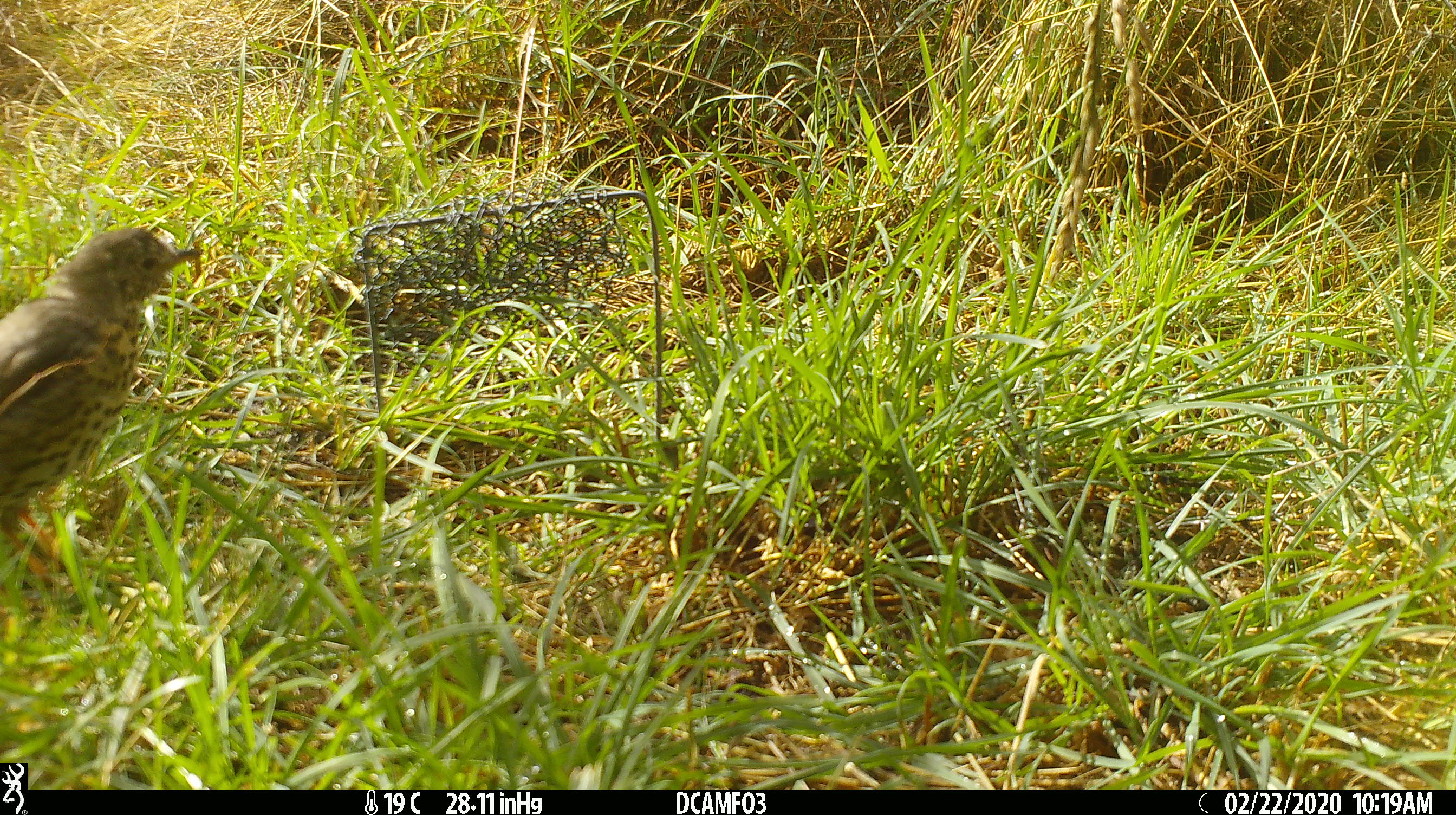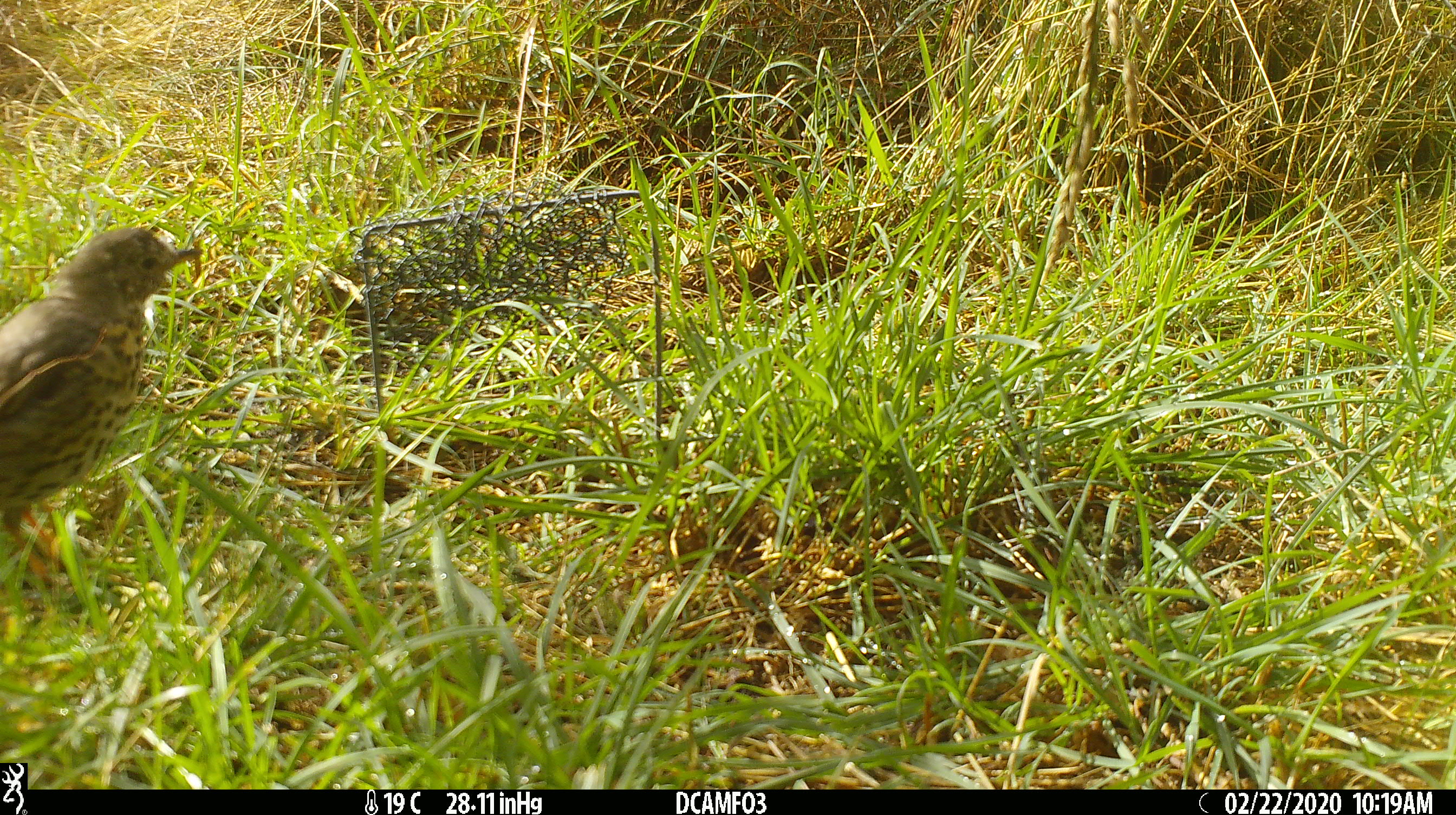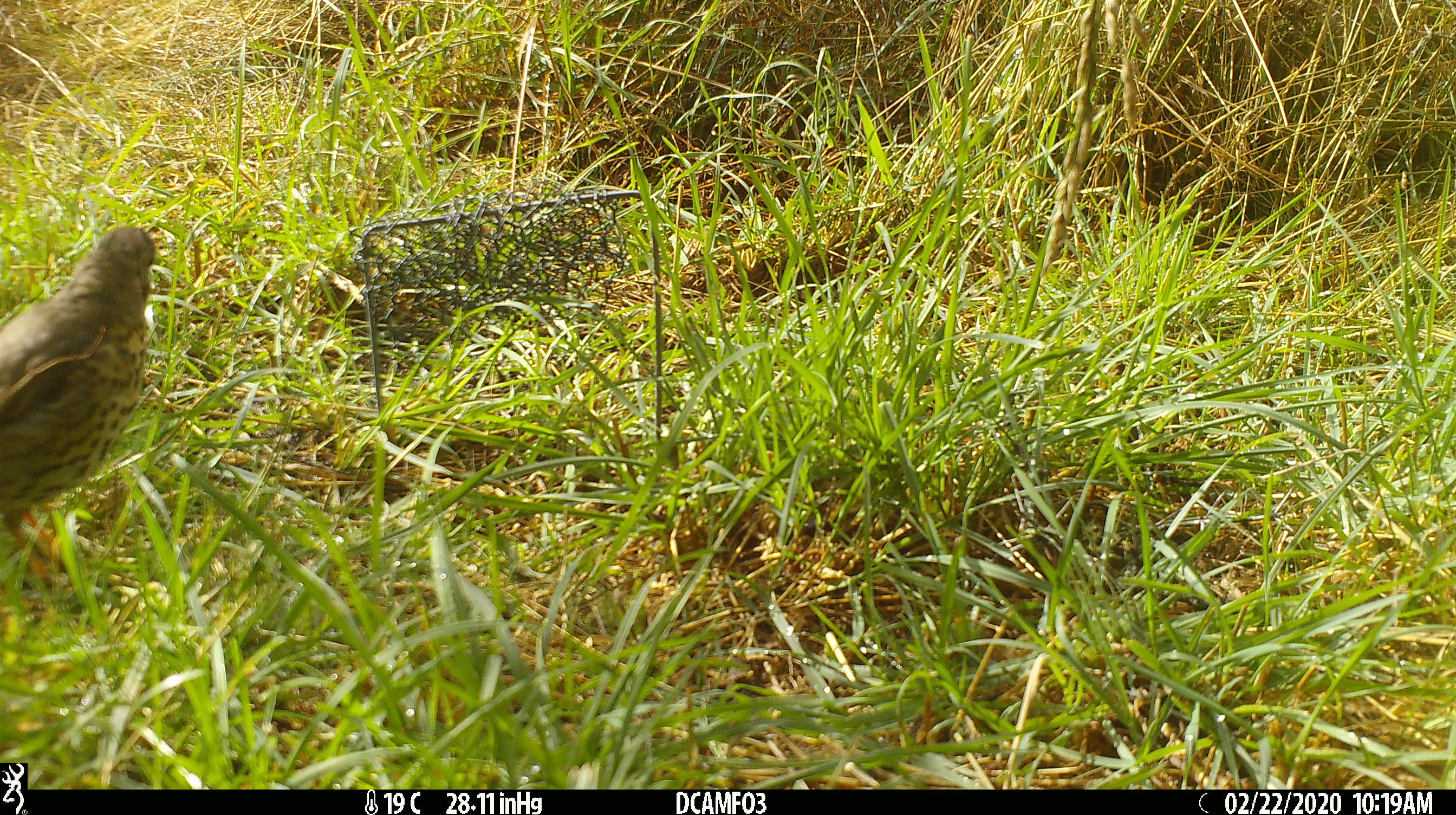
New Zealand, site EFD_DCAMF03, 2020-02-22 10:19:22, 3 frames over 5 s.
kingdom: Animalia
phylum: Chordata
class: Aves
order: Passeriformes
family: Turdidae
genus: Turdus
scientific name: Turdus philomelos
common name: song thrush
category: thrush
Thrush (song thrush) (Turdus philomelos).